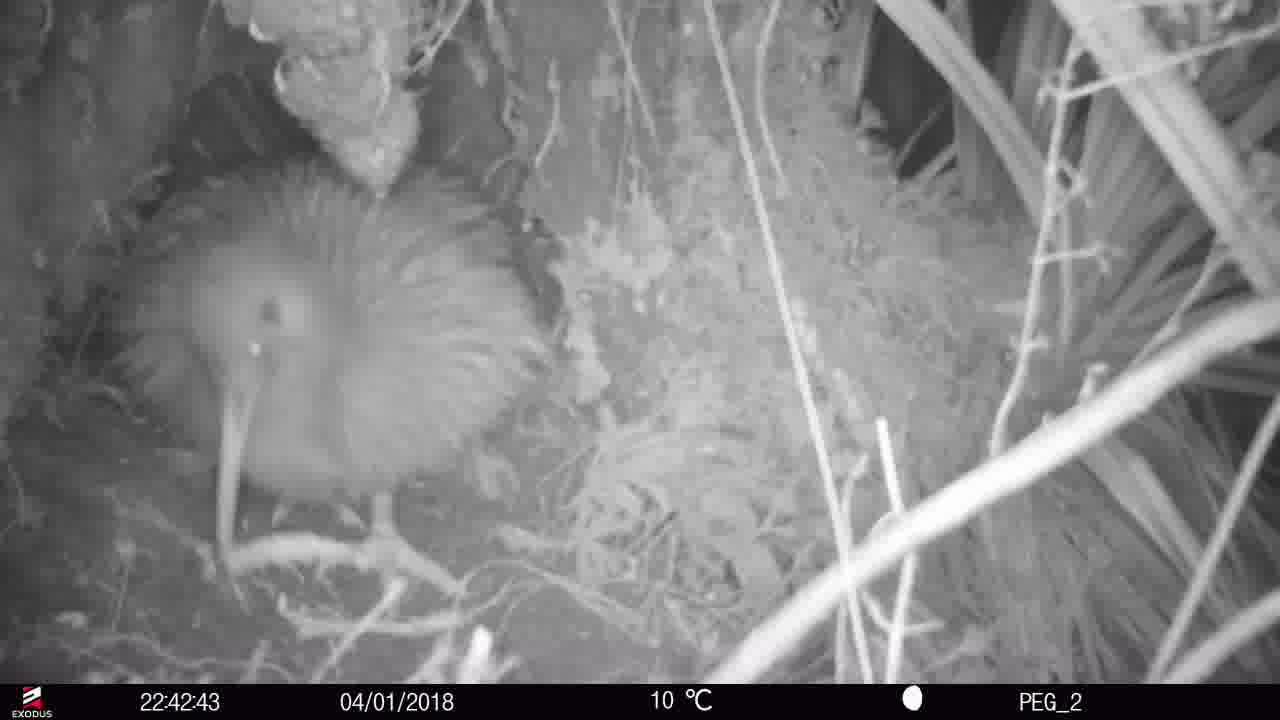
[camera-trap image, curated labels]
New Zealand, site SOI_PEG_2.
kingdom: Animalia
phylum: Chordata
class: Aves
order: Apterygiformes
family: Apterygidae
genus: Apteryx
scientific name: Apteryx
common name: kiwi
Kiwi (Apteryx).